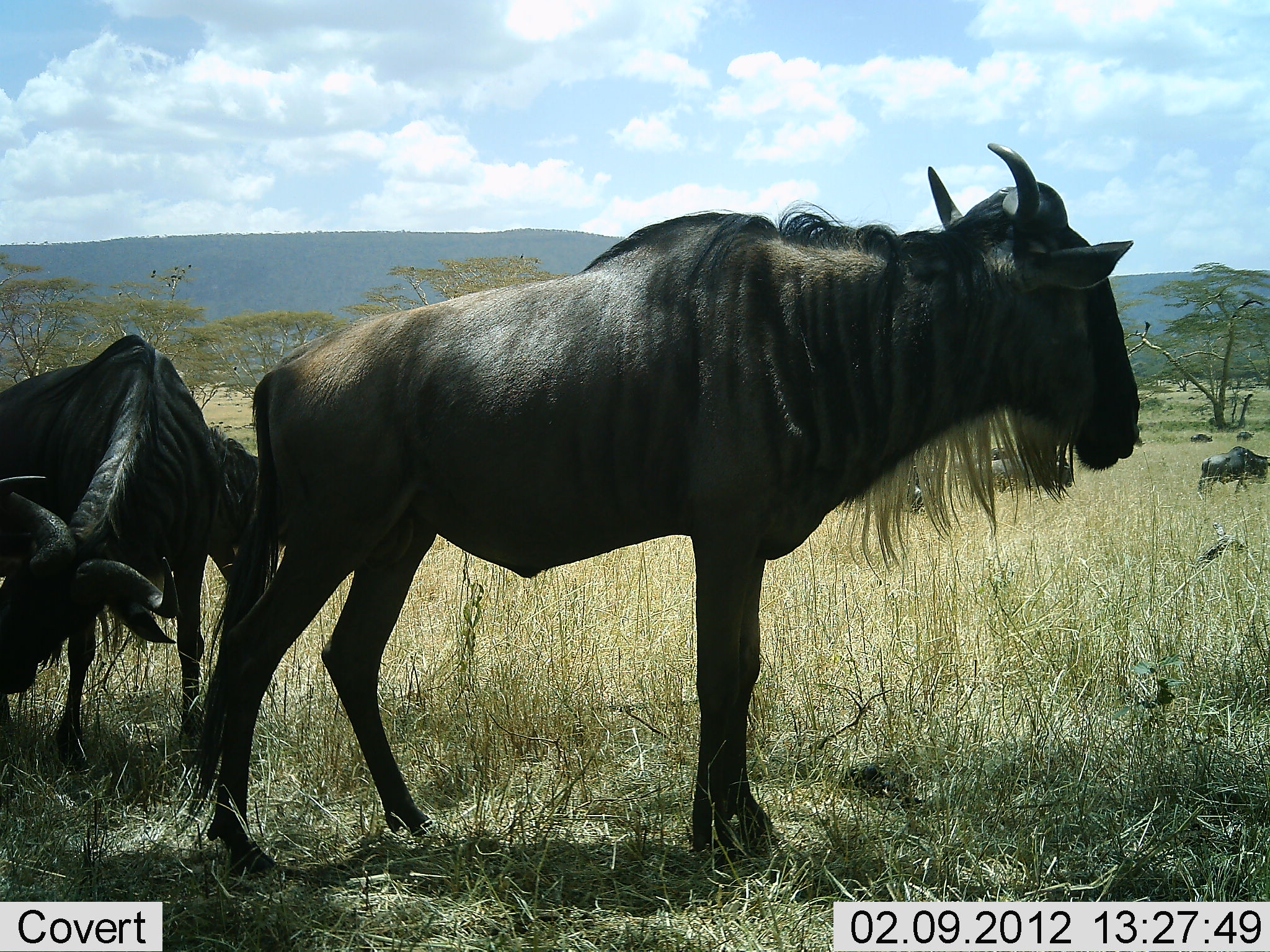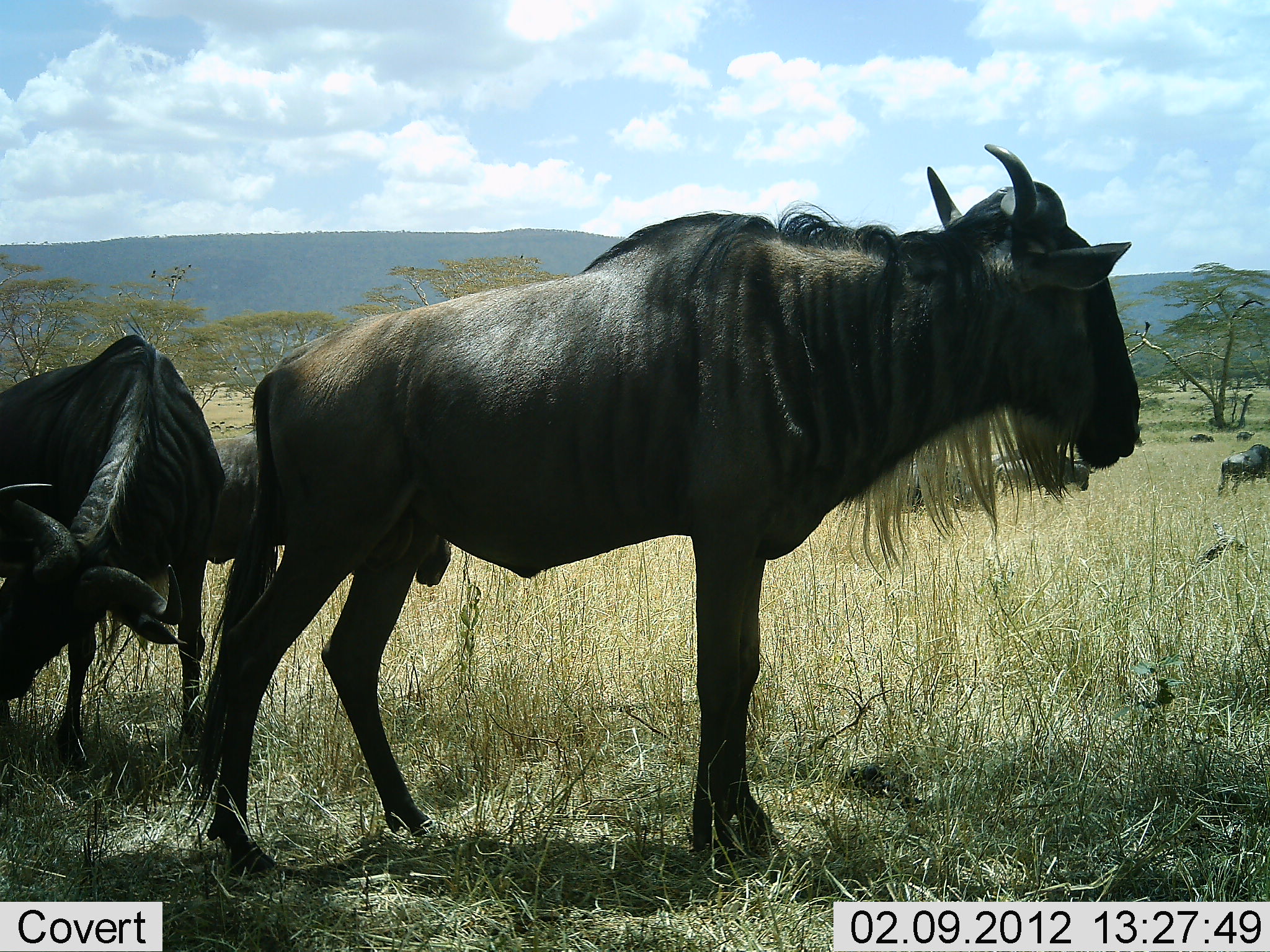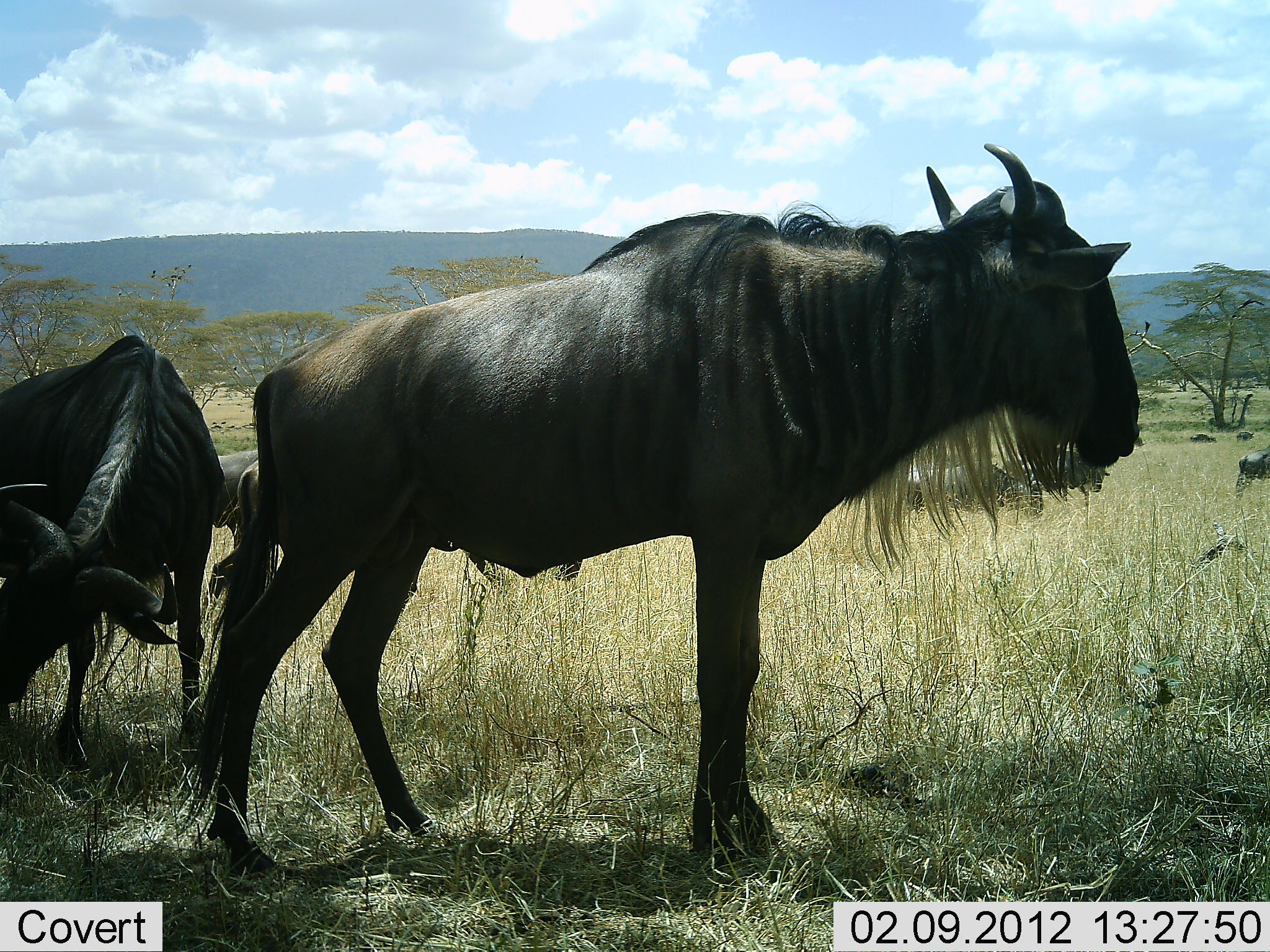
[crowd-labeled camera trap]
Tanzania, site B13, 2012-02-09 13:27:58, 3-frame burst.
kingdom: Animalia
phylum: Chordata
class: Mammalia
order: Artiodactyla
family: Bovidae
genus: Connochaetes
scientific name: Connochaetes taurinus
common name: blue wildebeest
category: wildebeest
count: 7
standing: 82%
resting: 14%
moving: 82%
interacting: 0%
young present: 0%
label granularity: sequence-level